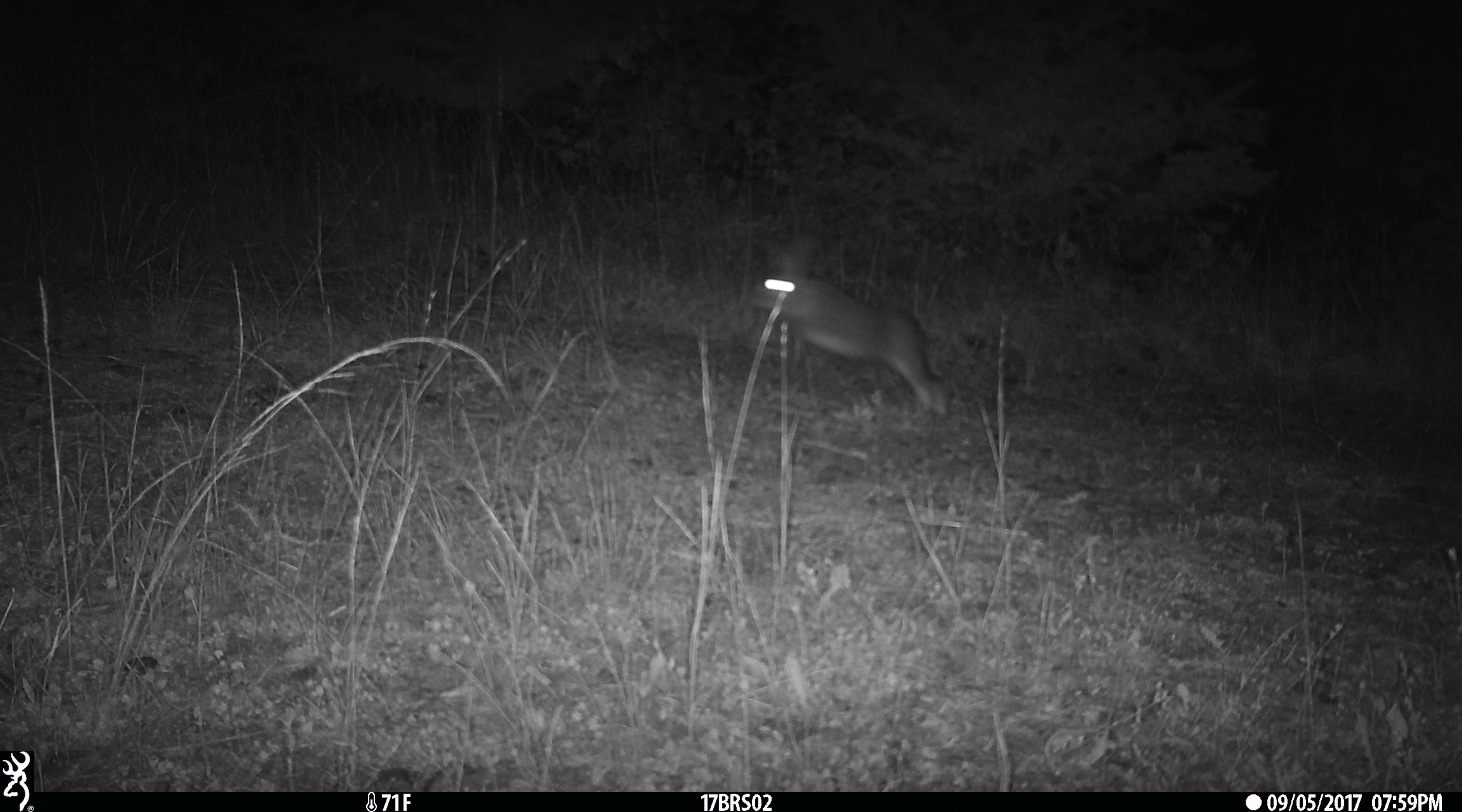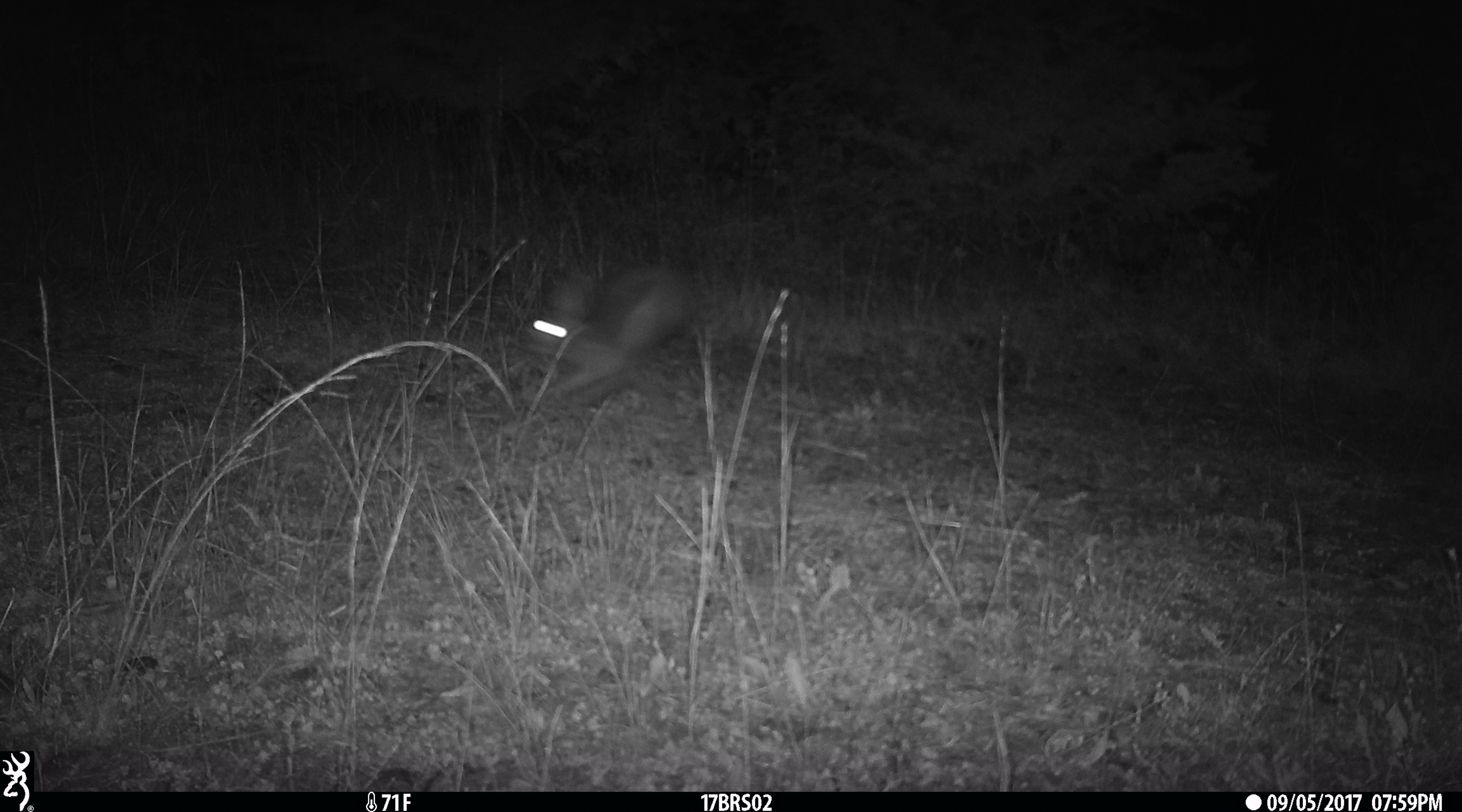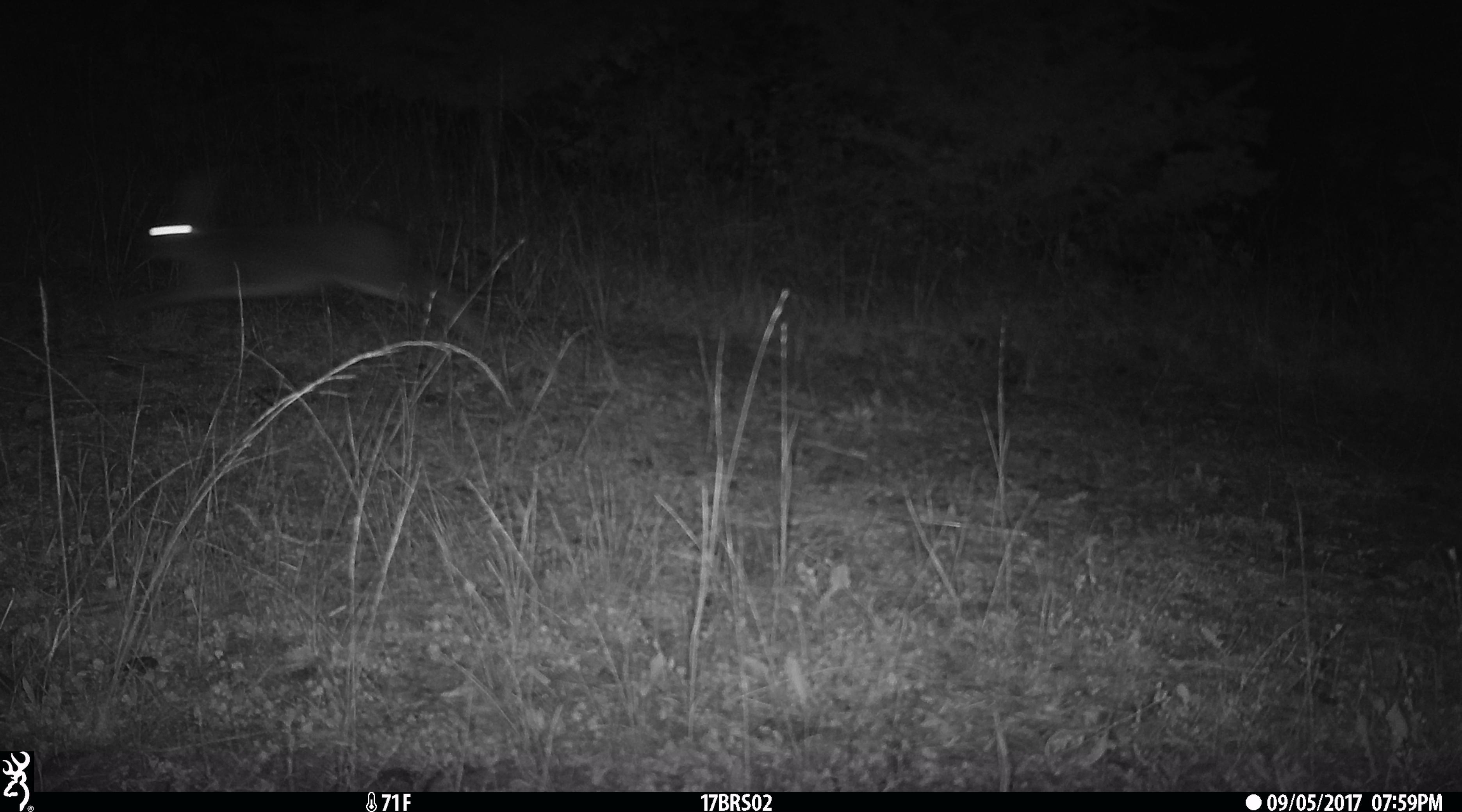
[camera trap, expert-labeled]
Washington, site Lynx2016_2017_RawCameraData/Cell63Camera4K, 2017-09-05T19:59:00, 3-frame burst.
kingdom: Animalia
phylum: Chordata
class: Mammalia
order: Lagomorpha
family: Leporidae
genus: Lepus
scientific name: Lepus americanus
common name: snowshoe hare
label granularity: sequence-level